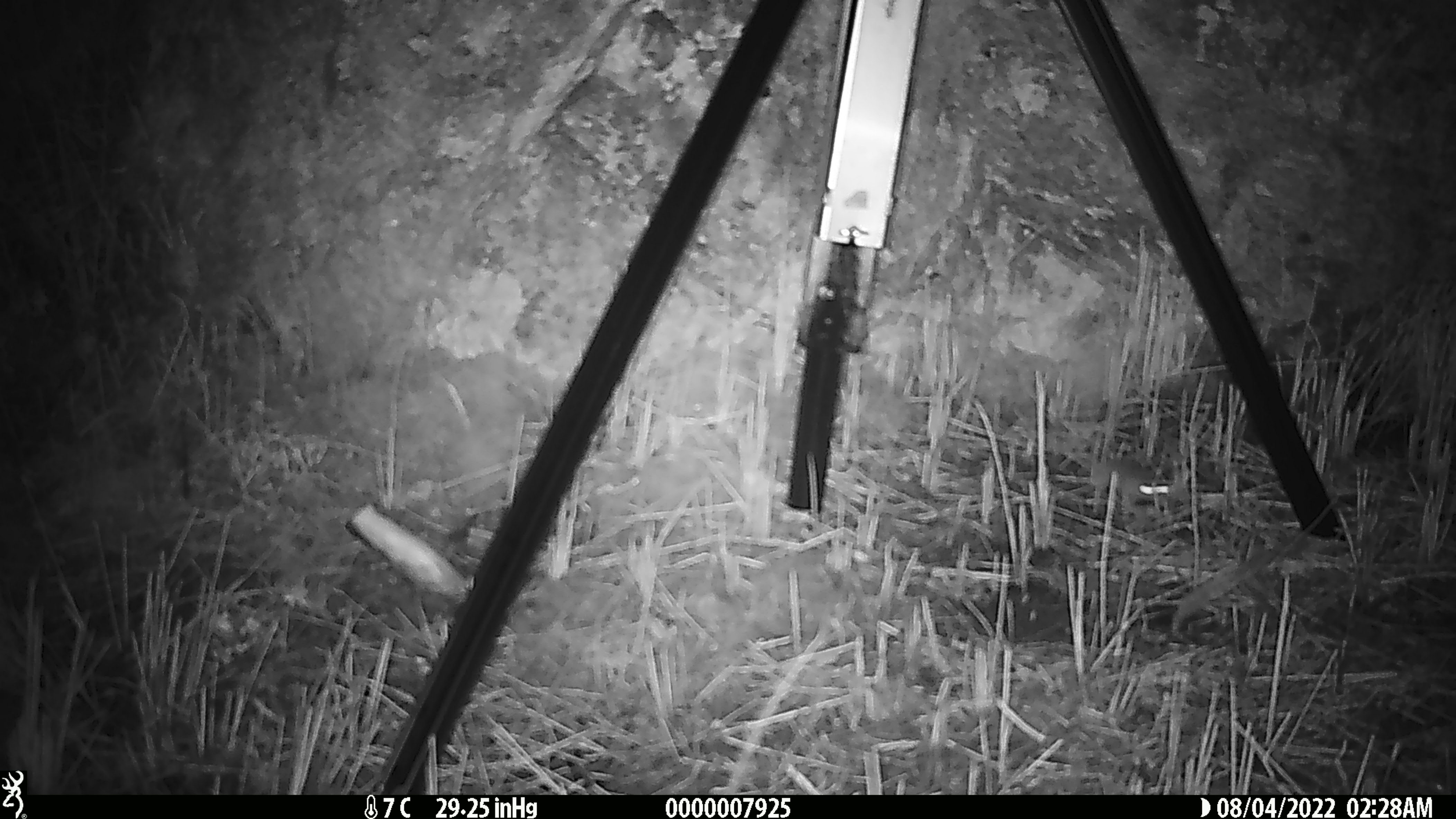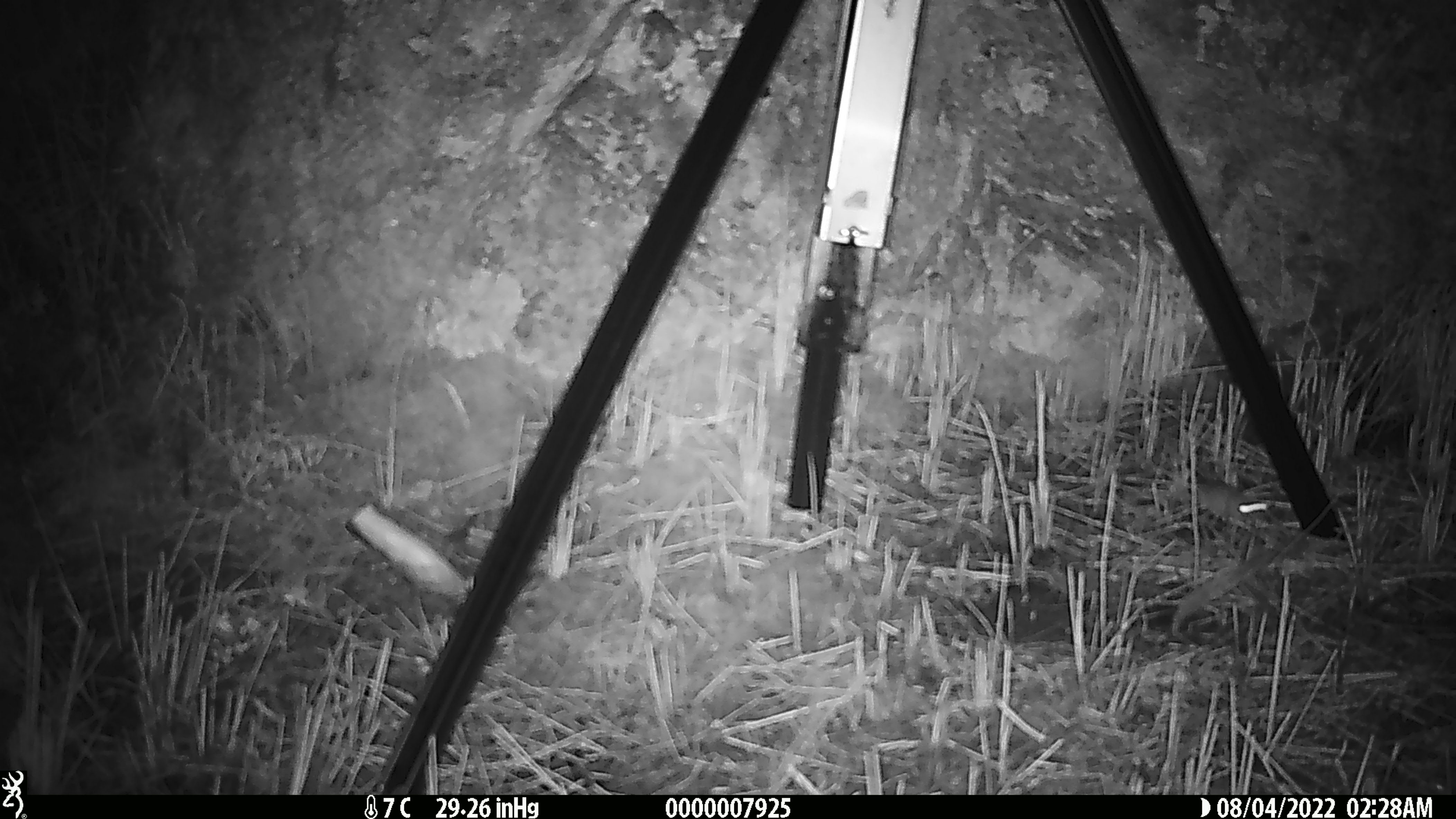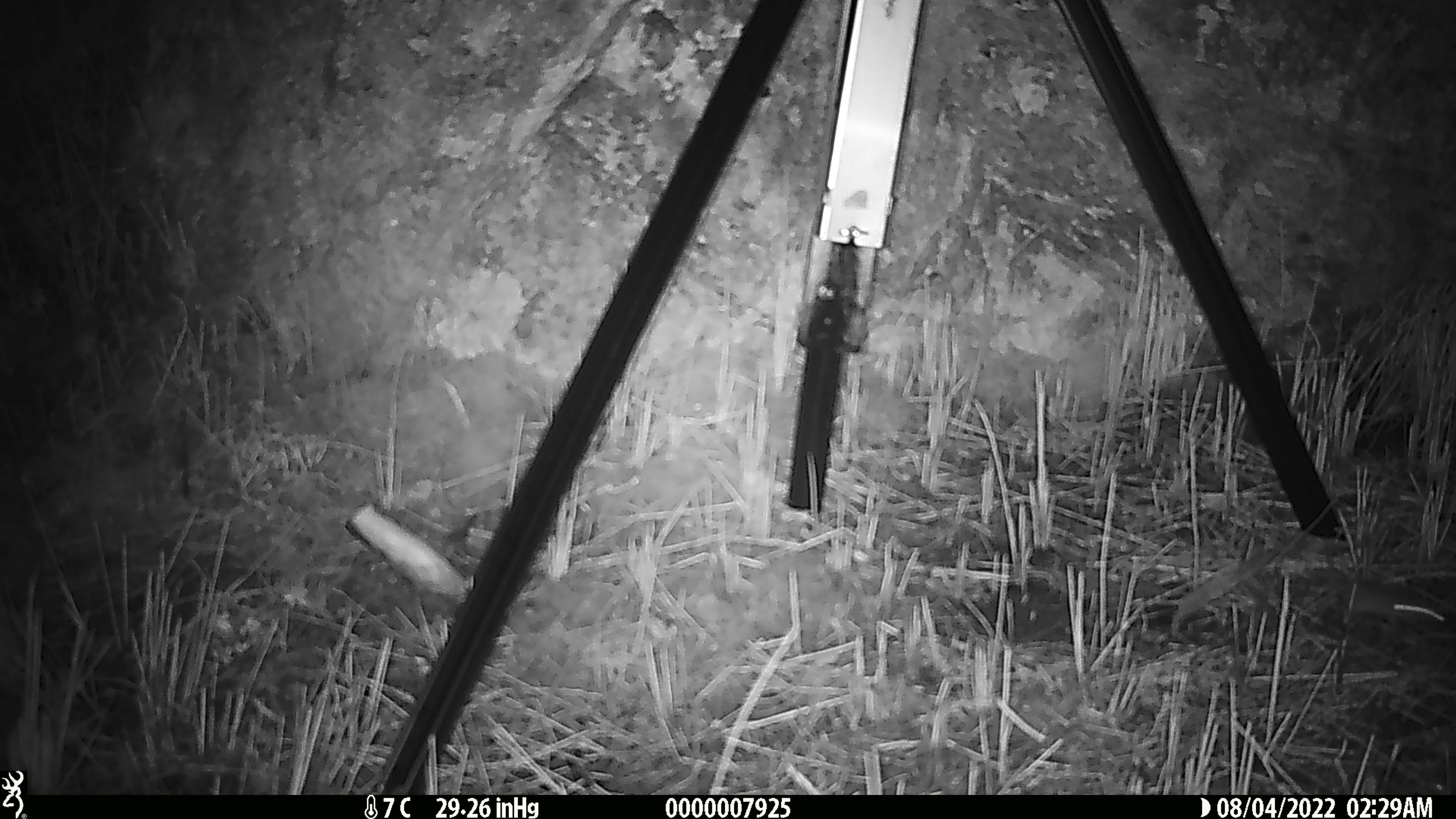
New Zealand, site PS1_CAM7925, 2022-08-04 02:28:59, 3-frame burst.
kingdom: Animalia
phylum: Chordata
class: Mammalia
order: Rodentia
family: Muridae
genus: Mus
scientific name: Mus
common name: mouse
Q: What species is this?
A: Mouse (Mus).